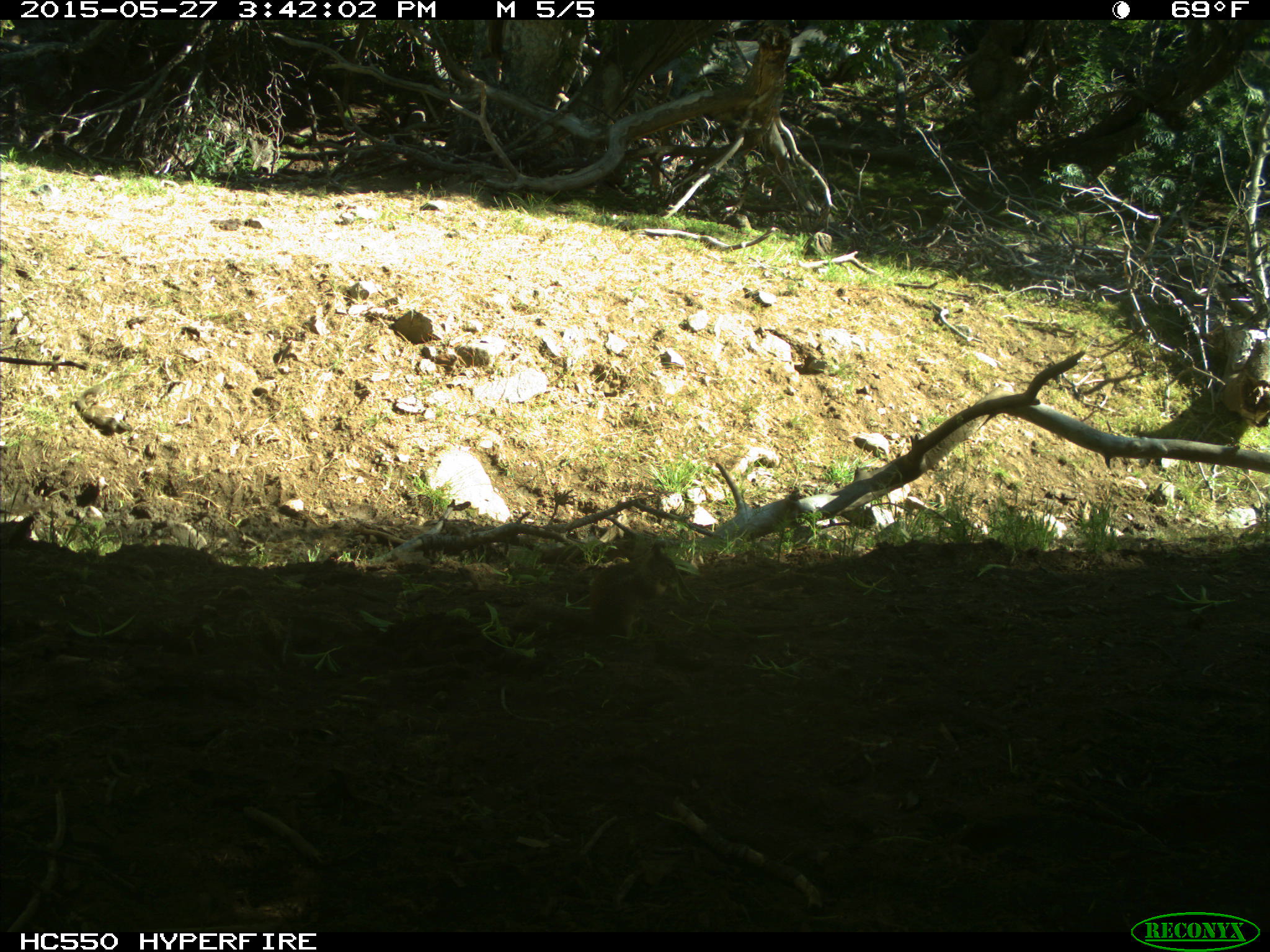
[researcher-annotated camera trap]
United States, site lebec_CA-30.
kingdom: Animalia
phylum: Chordata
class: Mammalia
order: Rodentia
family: Sciuridae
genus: Otospermophilus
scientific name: Otospermophilus beecheyi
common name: california ground squirrel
Otospermophilus beecheyi (california ground squirrel).